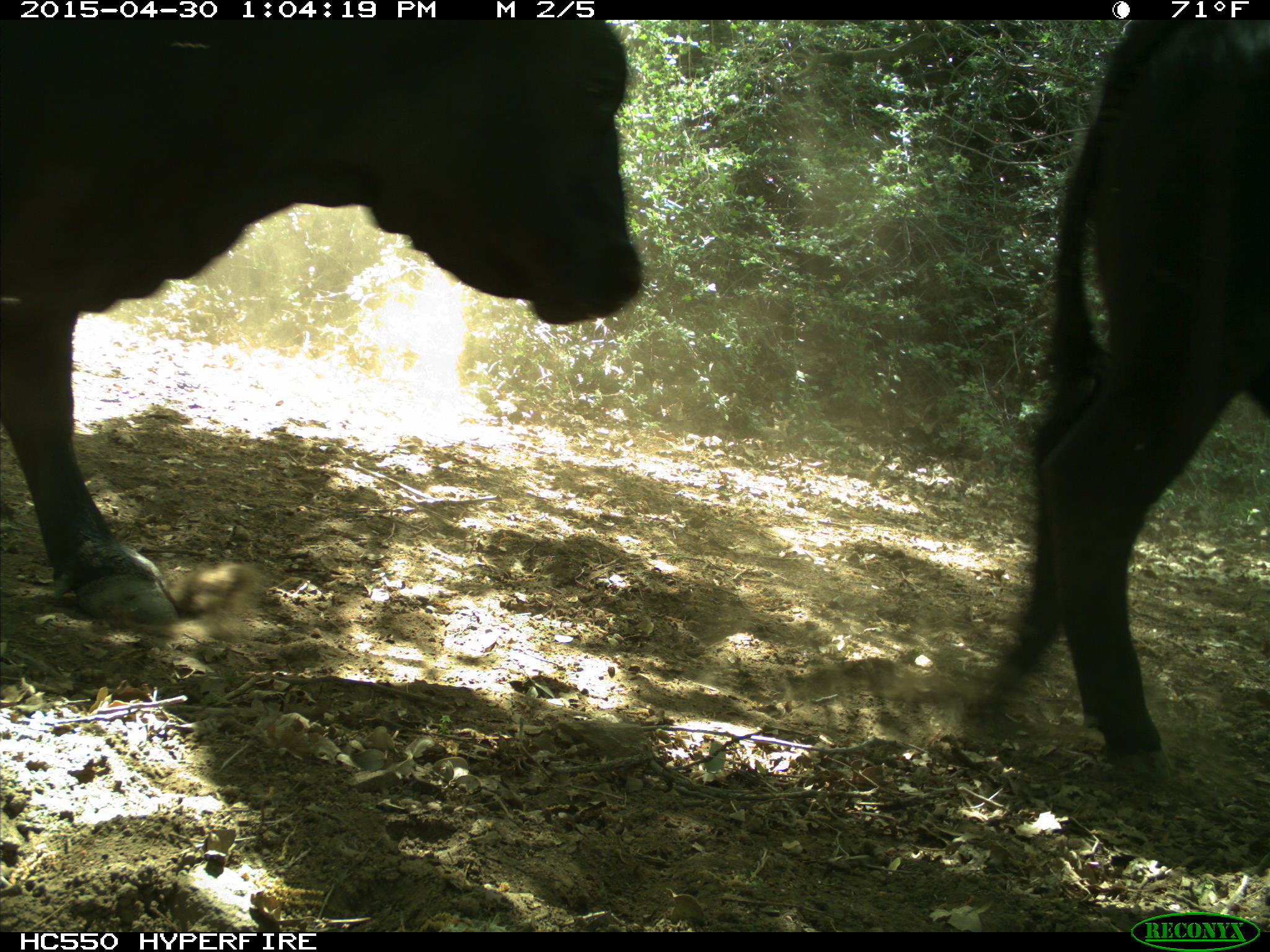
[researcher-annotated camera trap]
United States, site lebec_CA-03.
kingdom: Animalia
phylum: Chordata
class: Mammalia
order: Artiodactyla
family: Bovidae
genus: Bos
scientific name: Bos taurus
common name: domestic cow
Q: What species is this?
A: Bos taurus (domestic cow).